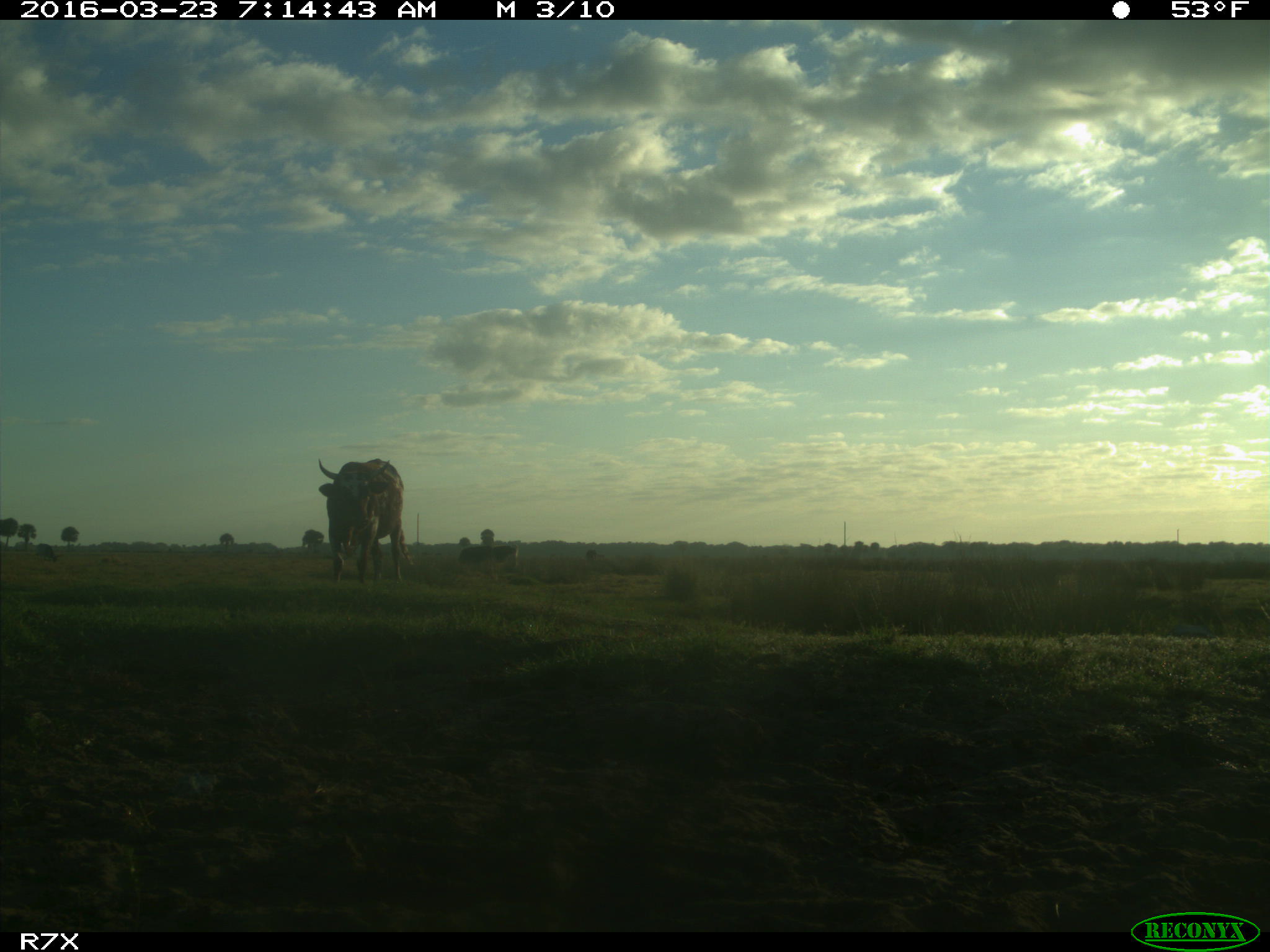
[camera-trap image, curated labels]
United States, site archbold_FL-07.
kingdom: Animalia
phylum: Chordata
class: Mammalia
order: Artiodactyla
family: Bovidae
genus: Bos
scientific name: Bos taurus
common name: domestic cow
Bos taurus (domestic cow).